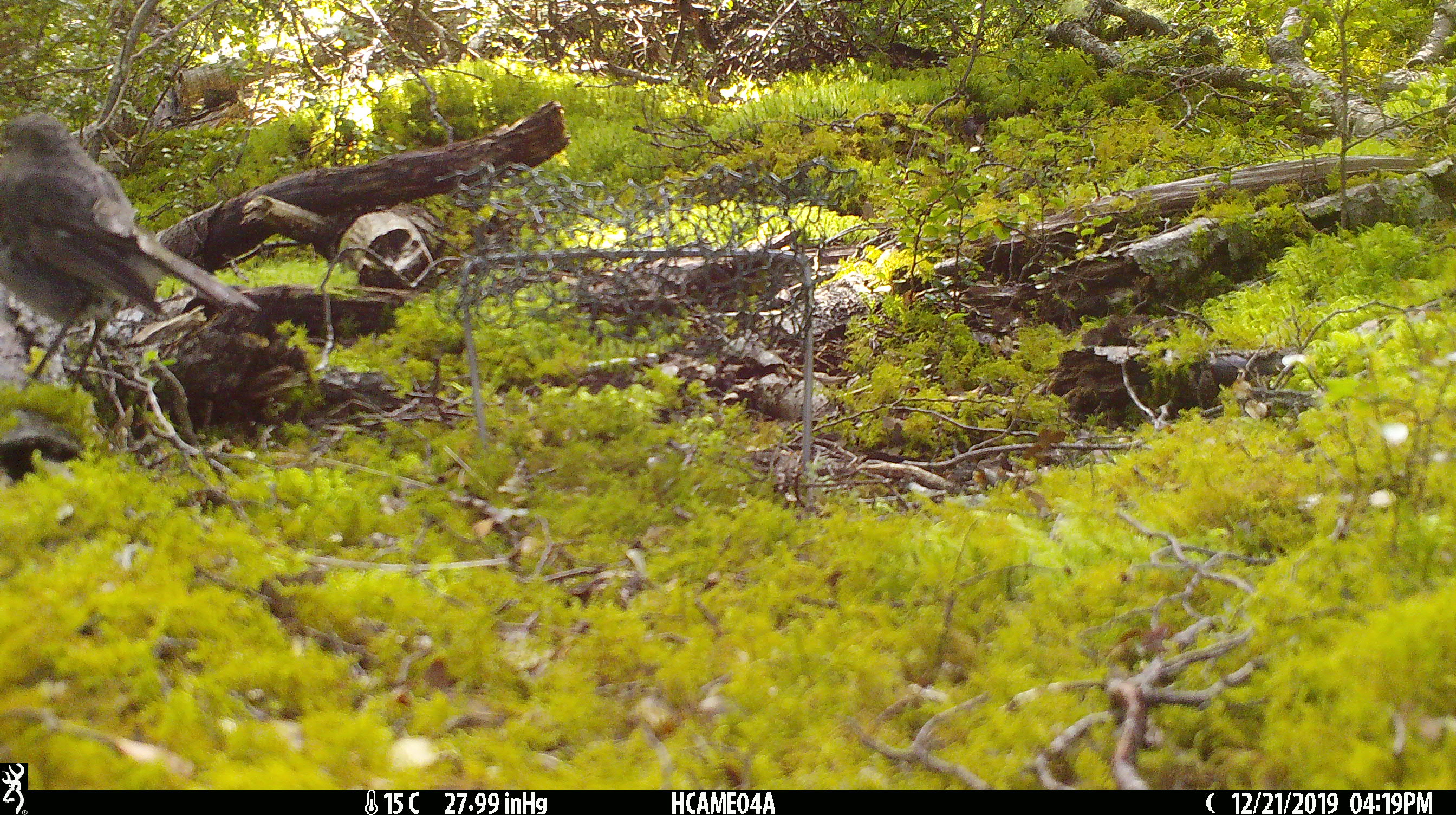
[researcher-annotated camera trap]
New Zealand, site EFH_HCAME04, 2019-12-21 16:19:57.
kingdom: Animalia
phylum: Chordata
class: Aves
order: Passeriformes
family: Petroicidae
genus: Petroica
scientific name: Petroica australis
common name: new zealand robin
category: robin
Robin (new zealand robin) (Petroica australis).